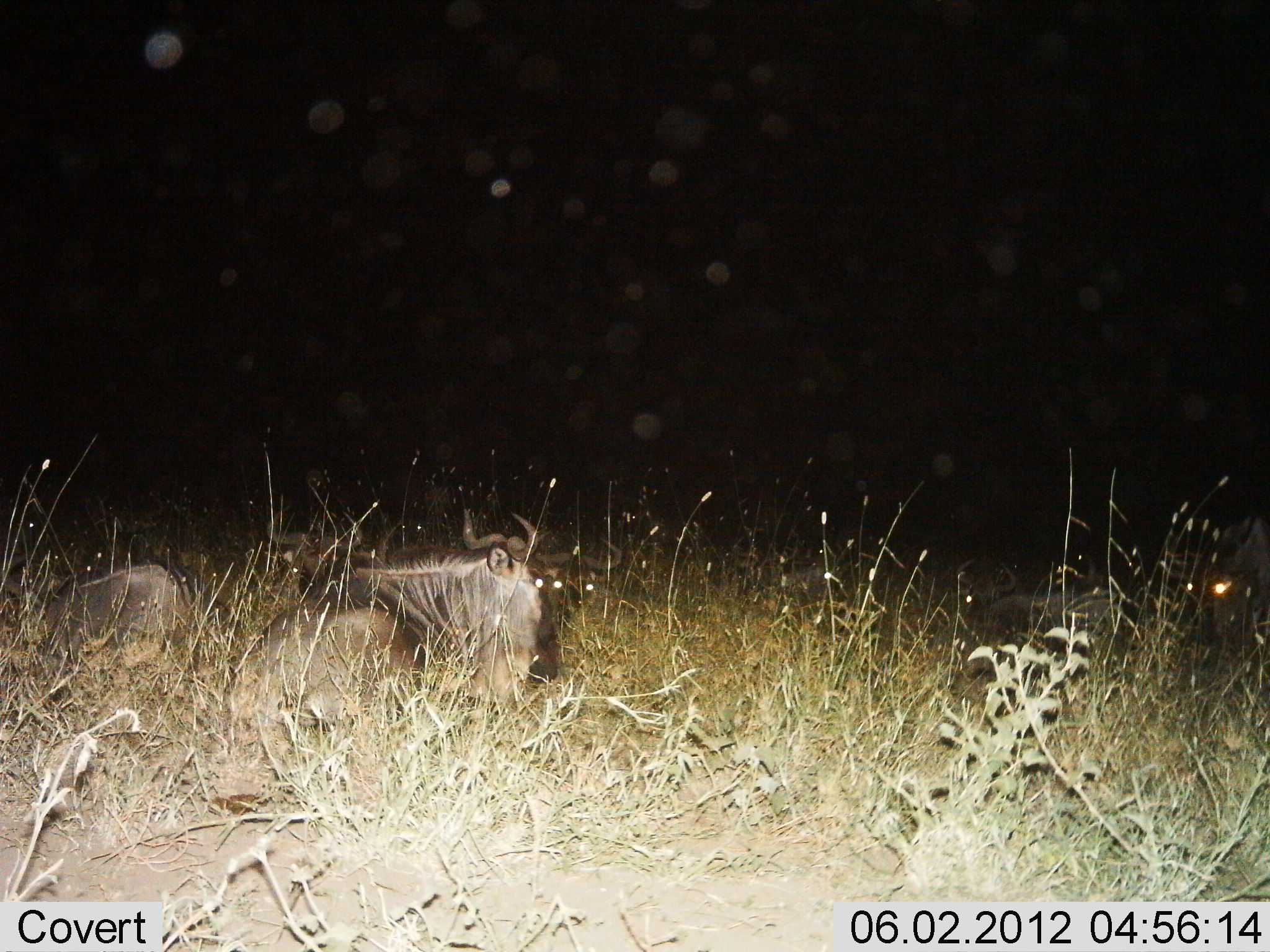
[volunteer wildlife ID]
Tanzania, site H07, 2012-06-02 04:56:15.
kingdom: Animalia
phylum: Chordata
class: Mammalia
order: Artiodactyla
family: Bovidae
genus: Connochaetes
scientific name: Connochaetes taurinus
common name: blue wildebeest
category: wildebeest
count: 3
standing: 0%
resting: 100%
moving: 0%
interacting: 0%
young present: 0%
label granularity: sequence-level